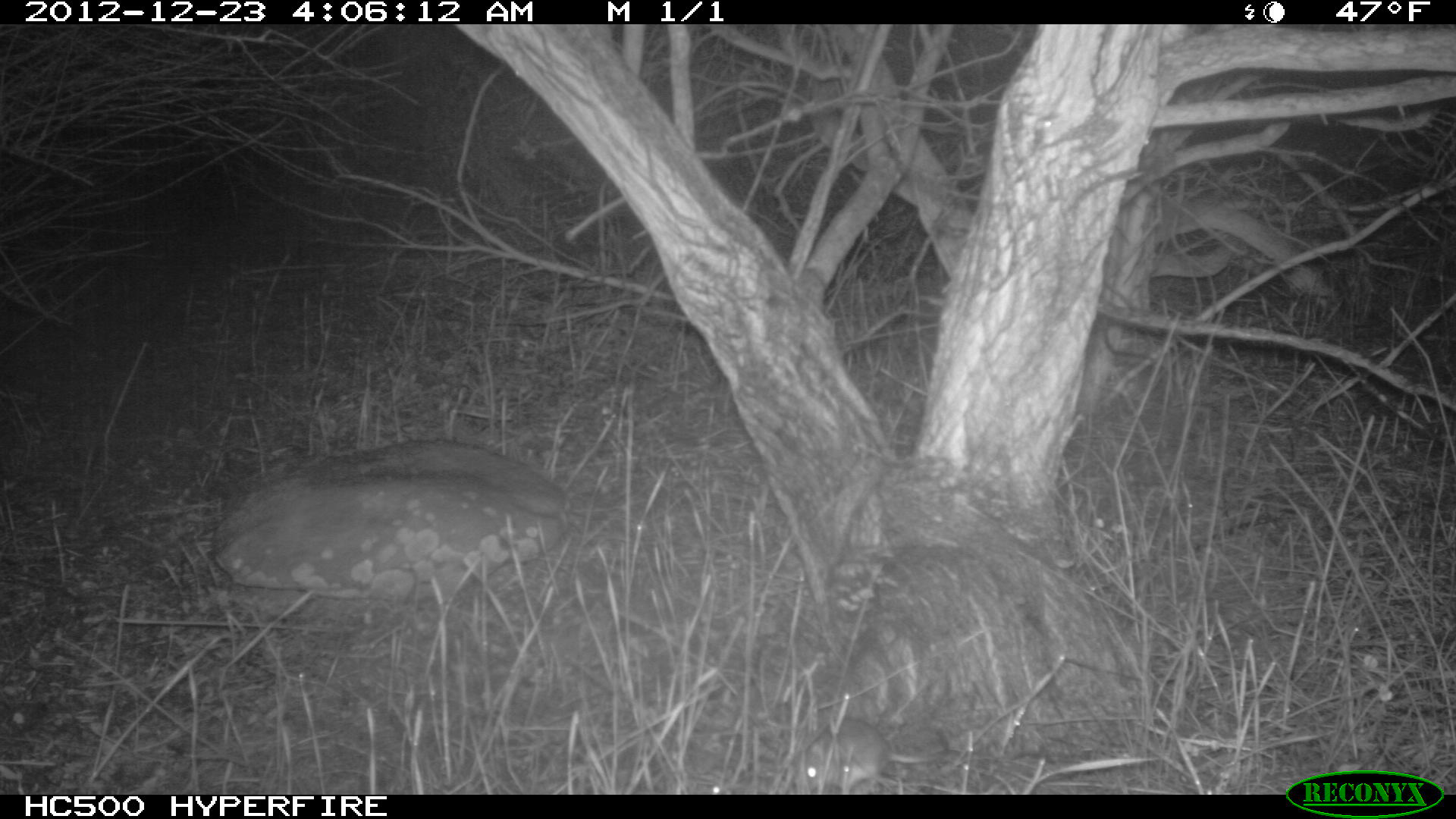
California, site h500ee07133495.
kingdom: Animalia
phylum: Chordata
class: Mammalia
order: Rodentia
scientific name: Rodentia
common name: rodent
Rodent (Rodentia).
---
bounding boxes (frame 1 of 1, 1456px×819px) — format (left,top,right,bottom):
rodent: (791,717,949,793)